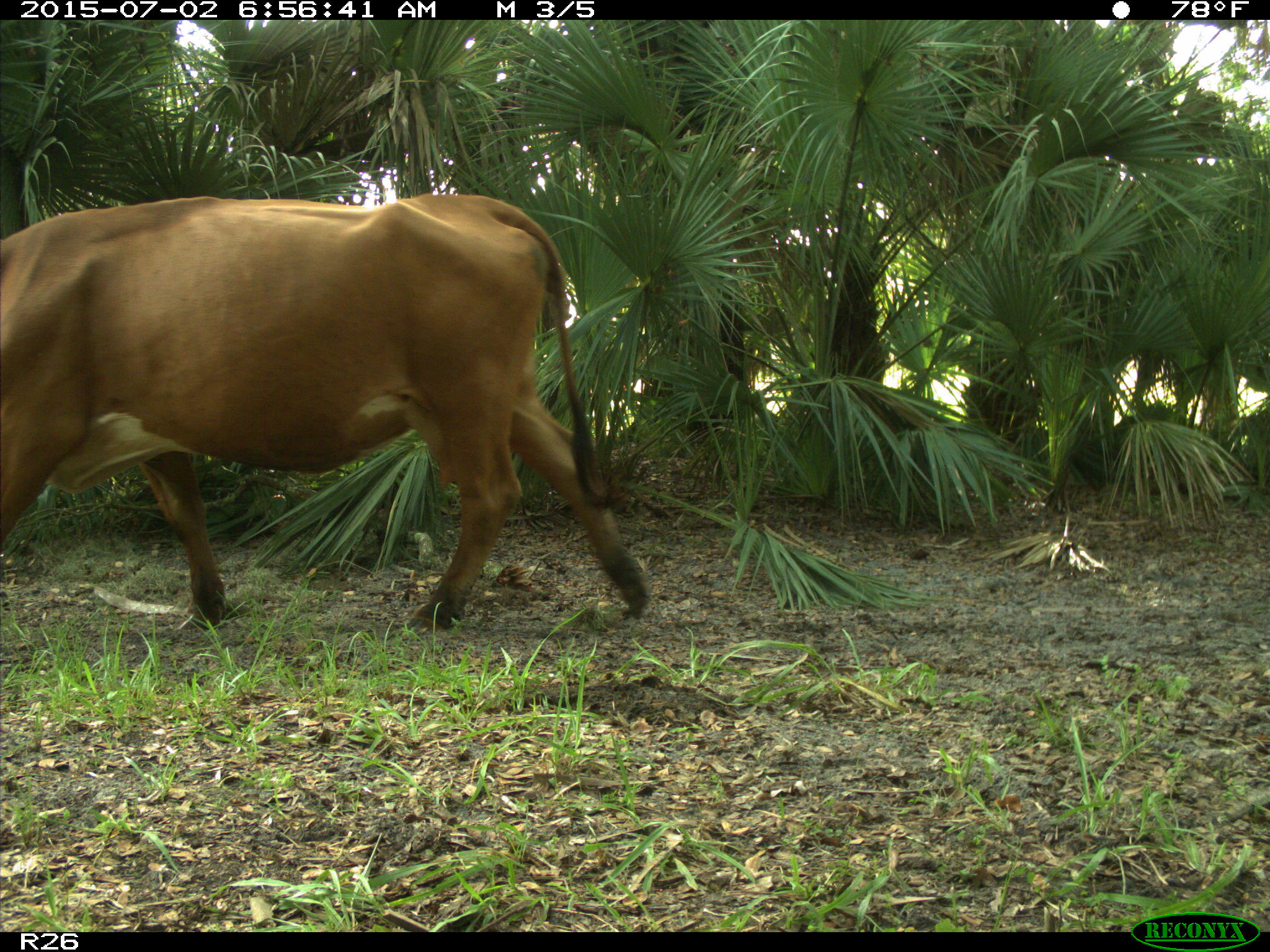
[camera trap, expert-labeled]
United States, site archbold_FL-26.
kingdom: Animalia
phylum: Chordata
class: Mammalia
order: Artiodactyla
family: Suidae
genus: Sus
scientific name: Sus scrofa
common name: wild boar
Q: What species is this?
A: Sus scrofa (wild boar).